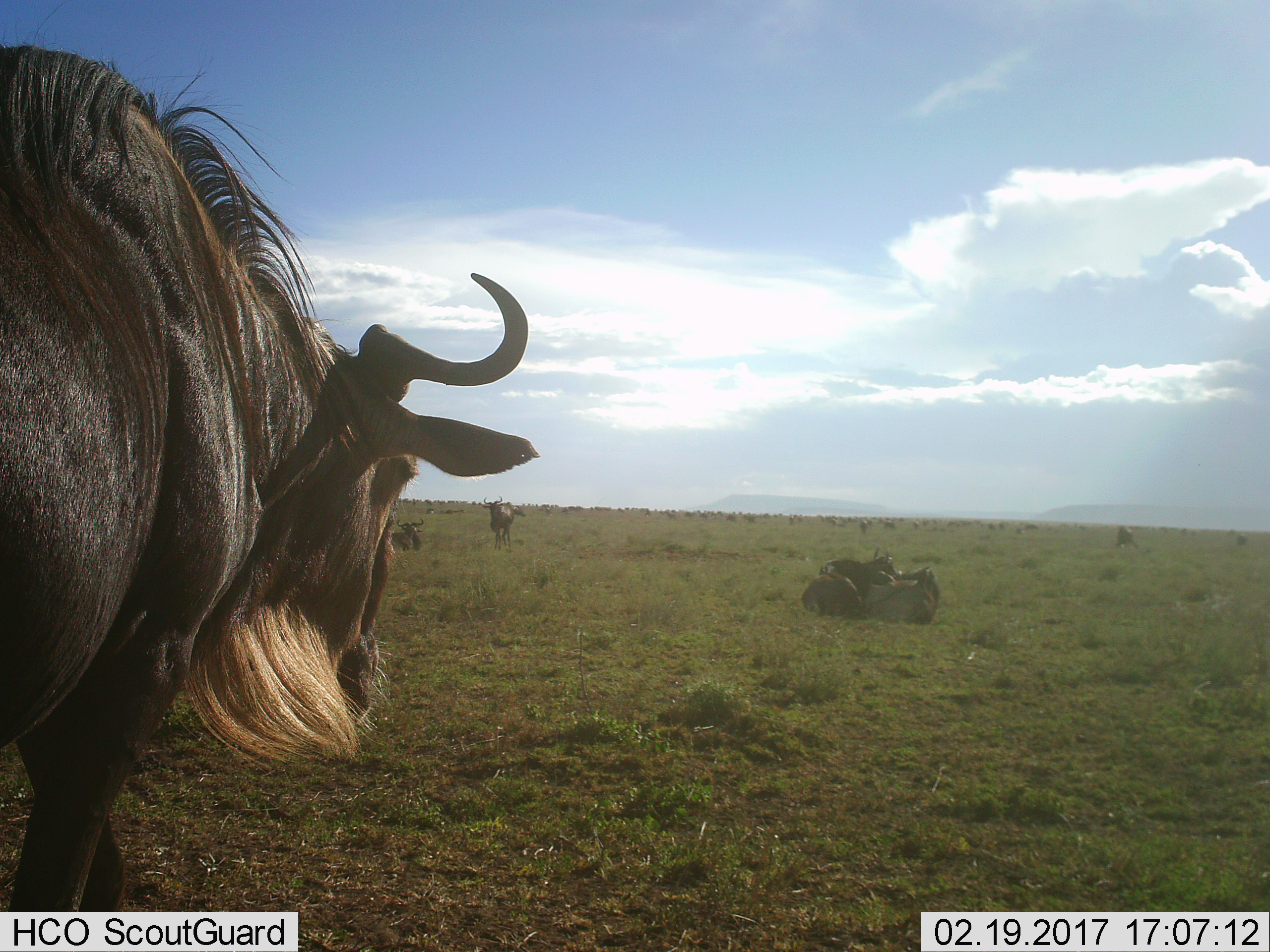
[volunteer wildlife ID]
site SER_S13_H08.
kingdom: Animalia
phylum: Chordata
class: Mammalia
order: Artiodactyla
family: Bovidae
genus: Connochaetes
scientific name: Connochaetes taurinus taurinus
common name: blue wildebeest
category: wildebeestblue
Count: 6.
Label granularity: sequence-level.